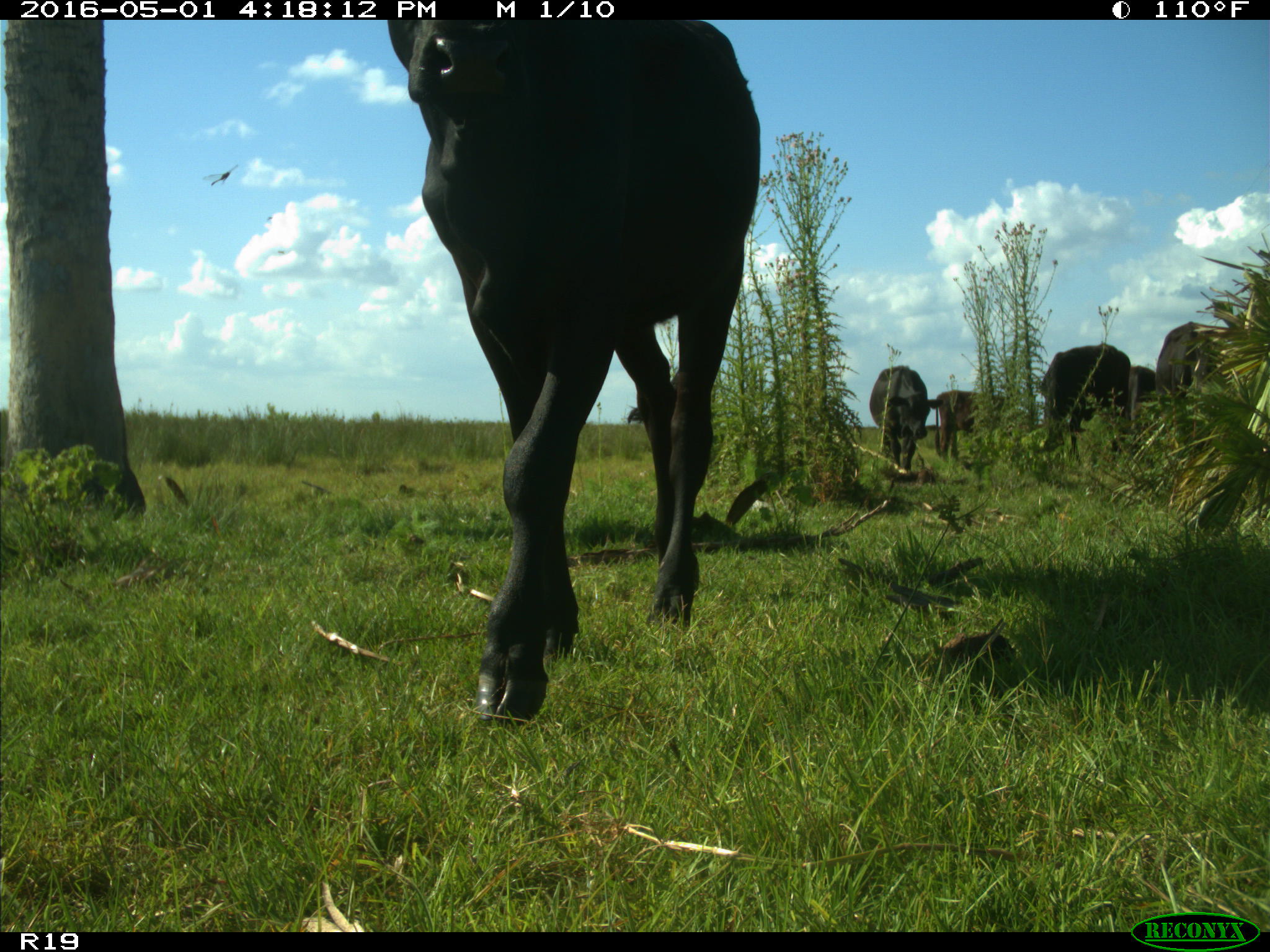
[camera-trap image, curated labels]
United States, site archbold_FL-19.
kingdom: Animalia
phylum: Chordata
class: Mammalia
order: Artiodactyla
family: Bovidae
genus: Bos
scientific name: Bos taurus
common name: domestic cow